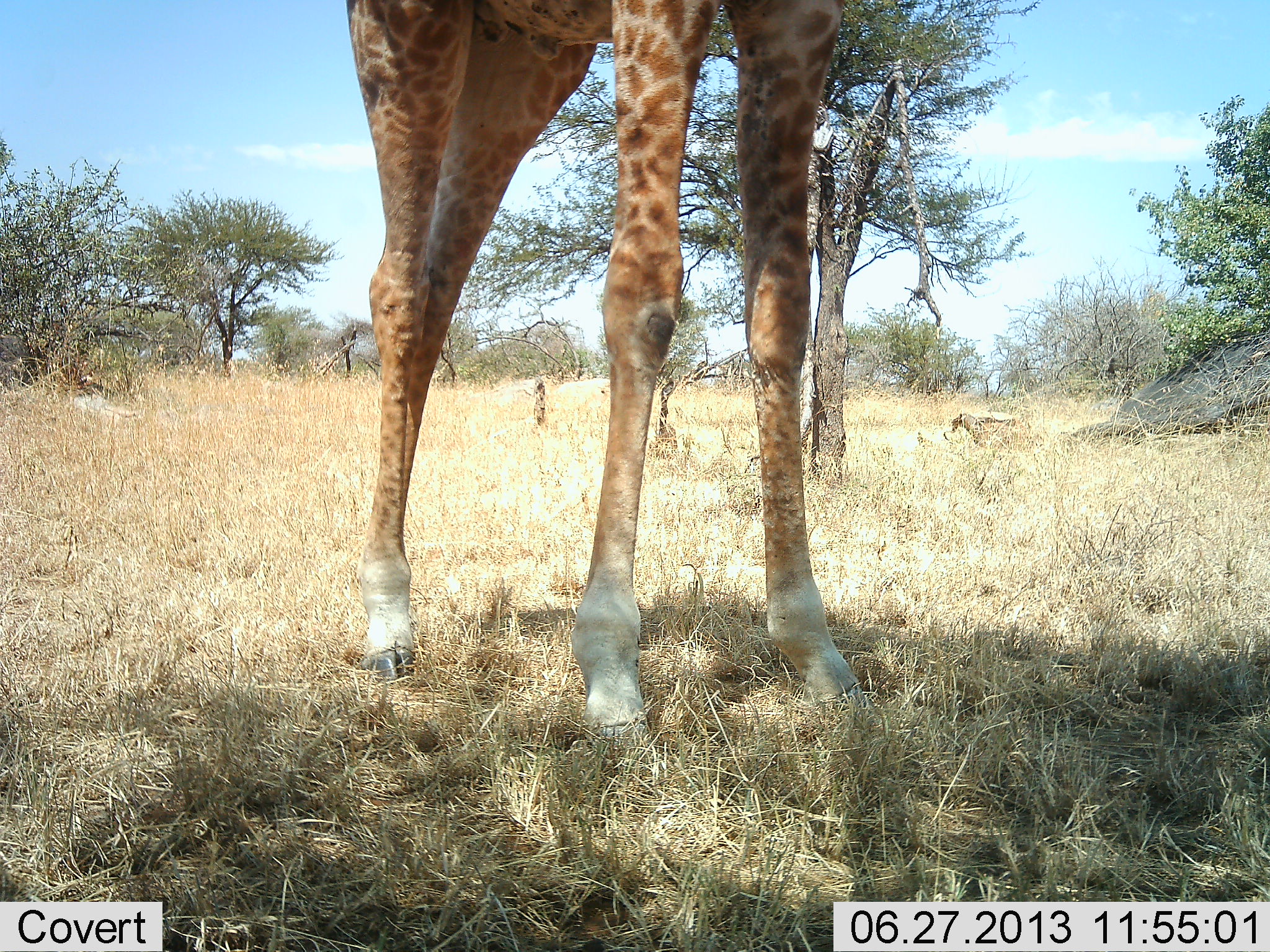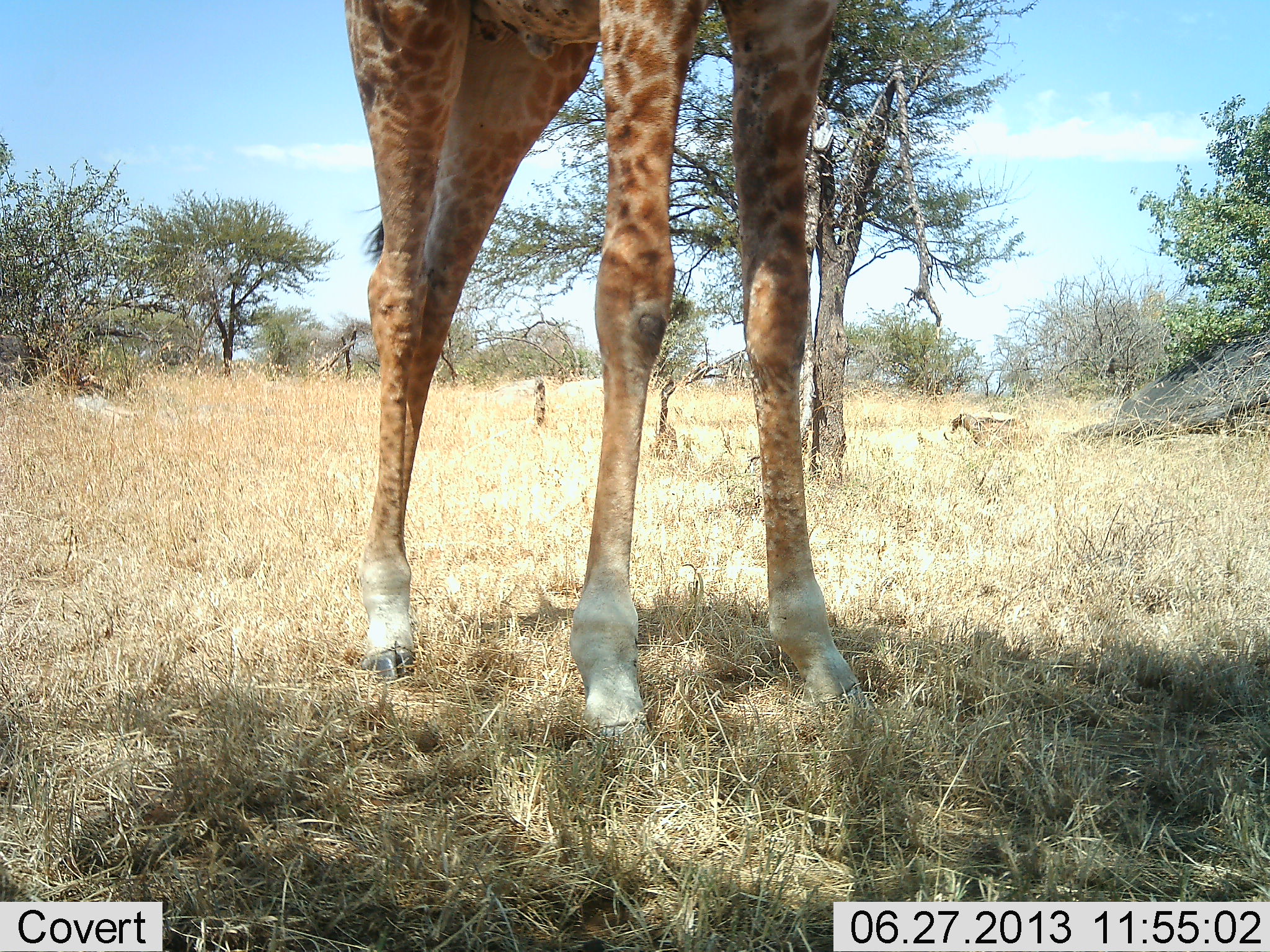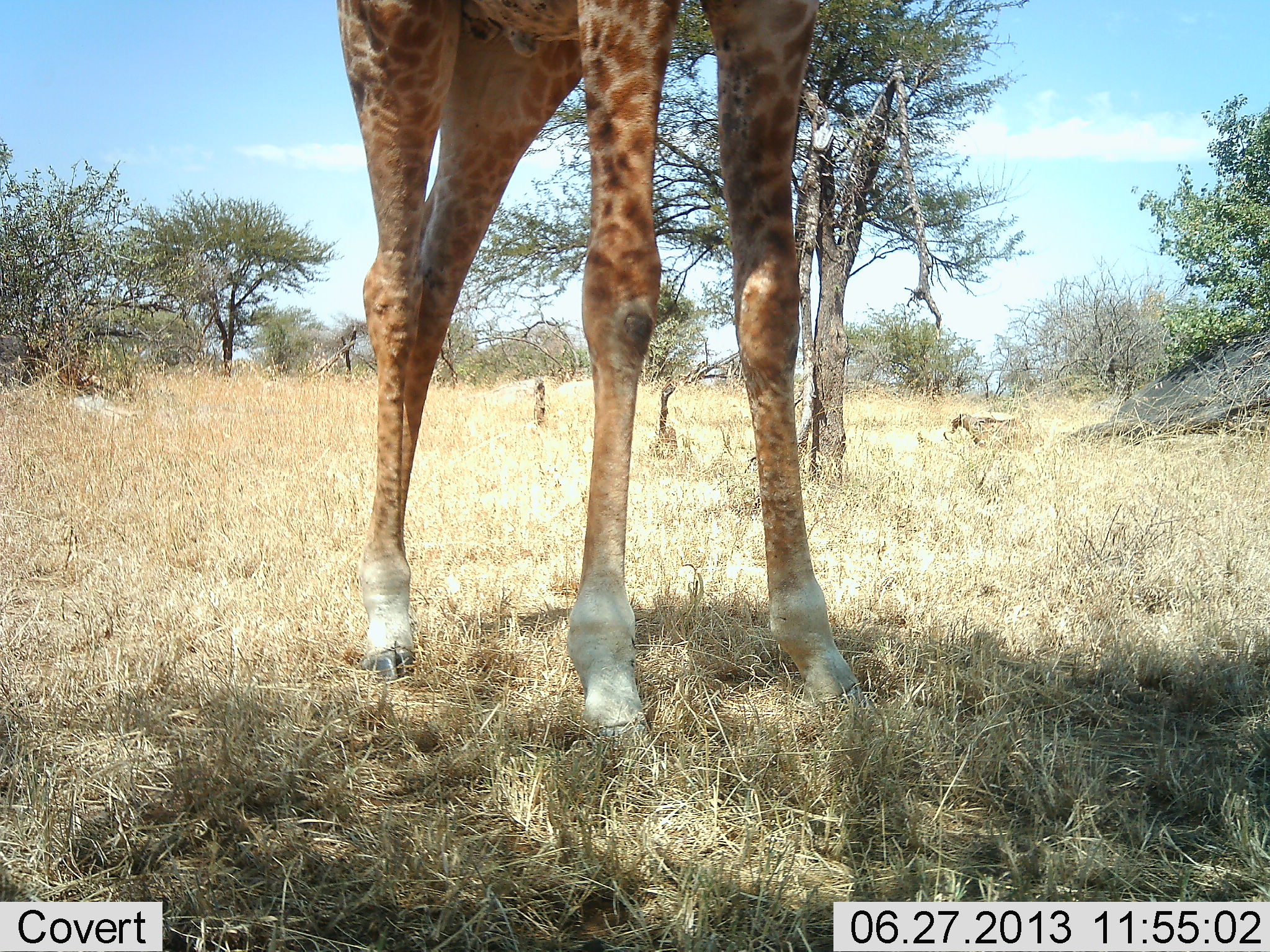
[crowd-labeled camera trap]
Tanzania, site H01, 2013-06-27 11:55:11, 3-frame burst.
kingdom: Animalia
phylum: Chordata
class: Mammalia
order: Artiodactyla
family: Giraffidae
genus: Giraffa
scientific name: Giraffa camelopardalis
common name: giraffe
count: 1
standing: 90%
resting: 0%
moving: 7%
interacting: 0%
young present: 0%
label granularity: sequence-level